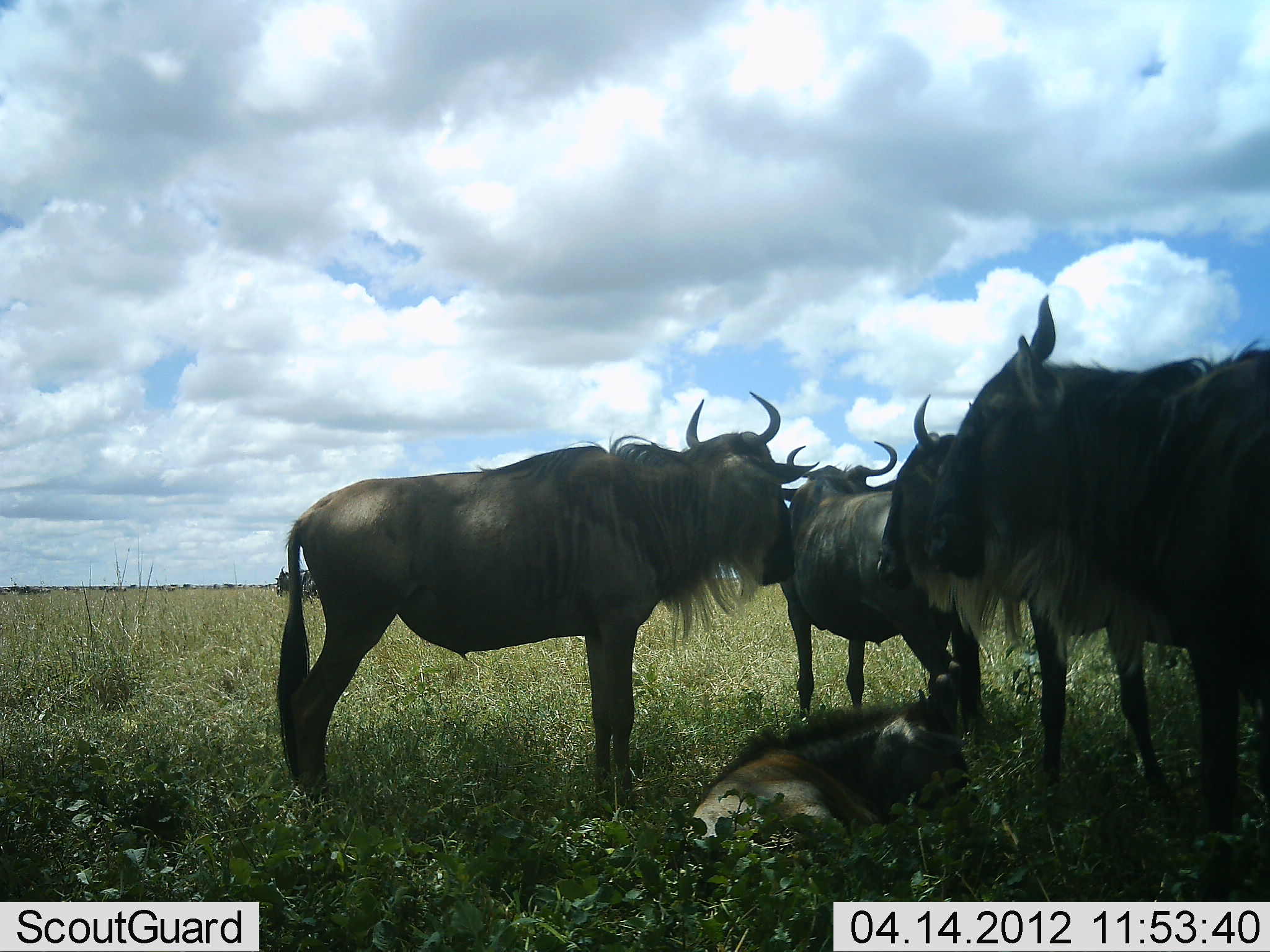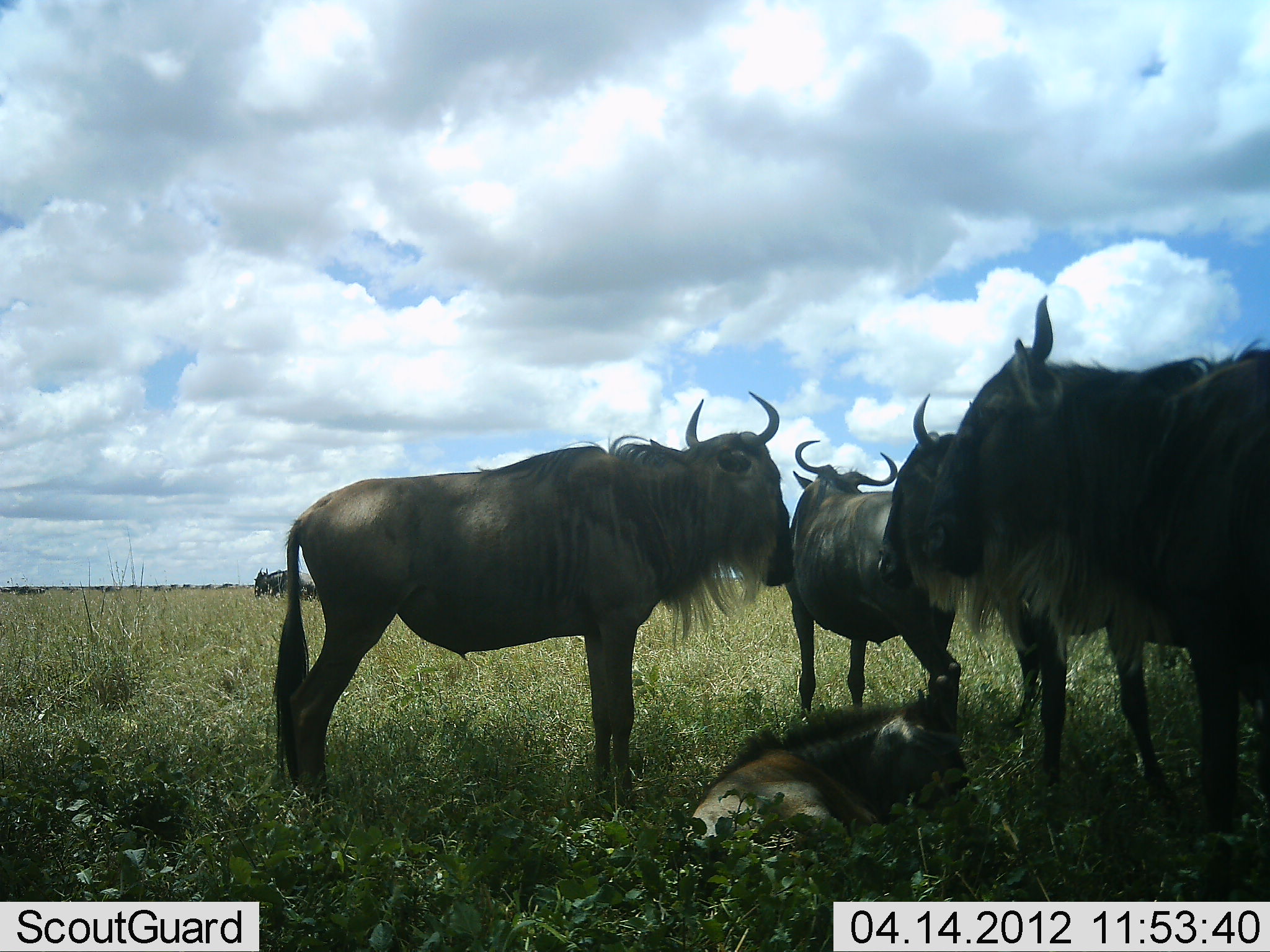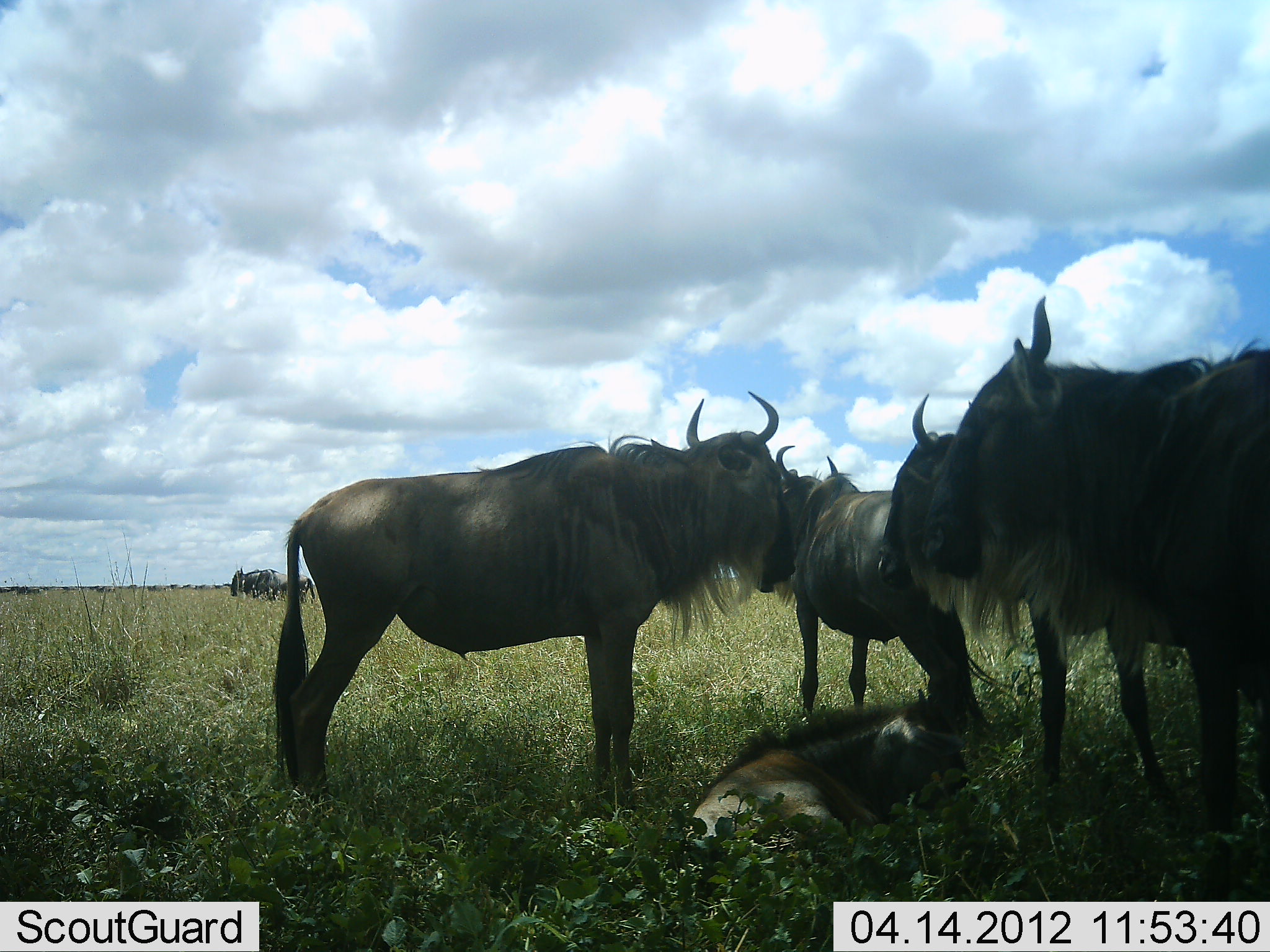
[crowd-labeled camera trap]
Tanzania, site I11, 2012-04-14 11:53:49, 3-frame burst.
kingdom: Animalia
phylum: Chordata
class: Mammalia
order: Artiodactyla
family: Bovidae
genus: Connochaetes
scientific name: Connochaetes taurinus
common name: blue wildebeest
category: wildebeest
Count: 6.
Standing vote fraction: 70%.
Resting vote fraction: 91%.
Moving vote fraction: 43%.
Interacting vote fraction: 4%.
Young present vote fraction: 70%.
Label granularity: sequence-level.